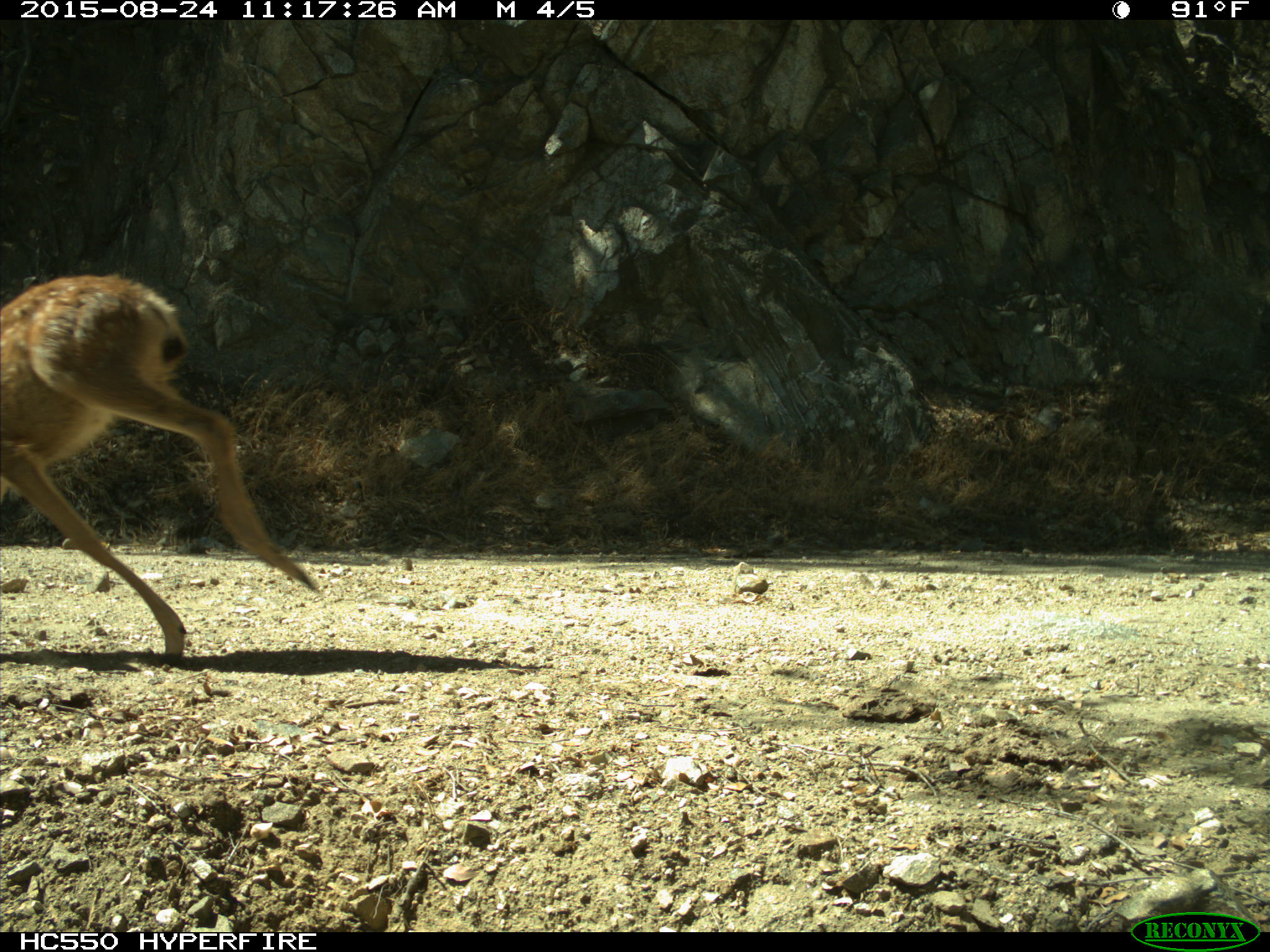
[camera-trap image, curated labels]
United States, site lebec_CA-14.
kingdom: Animalia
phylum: Chordata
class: Mammalia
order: Artiodactyla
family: Cervidae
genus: Odocoileus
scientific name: Odocoileus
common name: deer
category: unidentified deer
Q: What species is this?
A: Unidentified deer (deer) (Odocoileus).